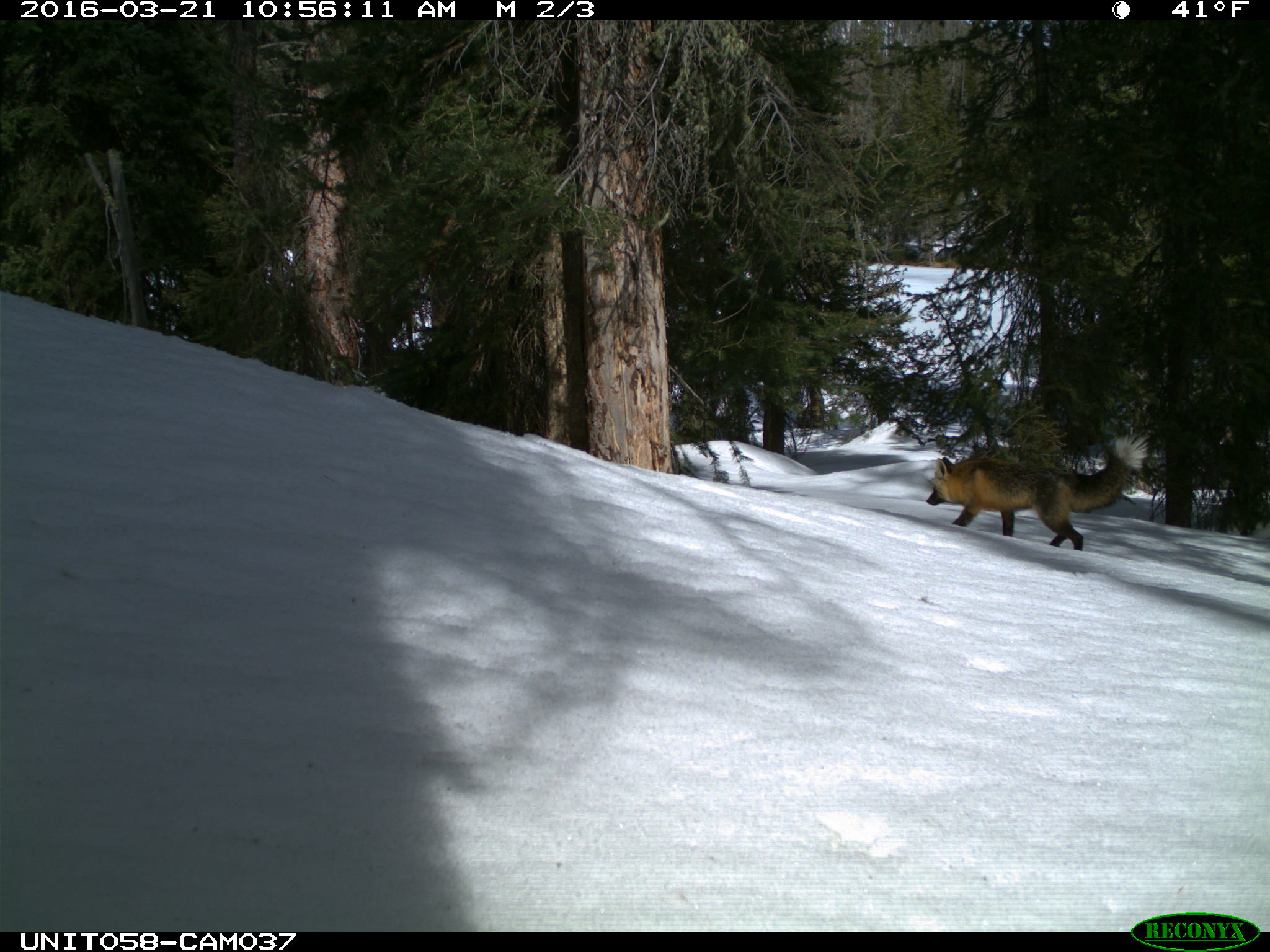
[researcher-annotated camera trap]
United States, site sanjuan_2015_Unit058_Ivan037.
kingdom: Animalia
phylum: Chordata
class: Mammalia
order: Carnivora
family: Canidae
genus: Vulpes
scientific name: Vulpes vulpes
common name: red fox